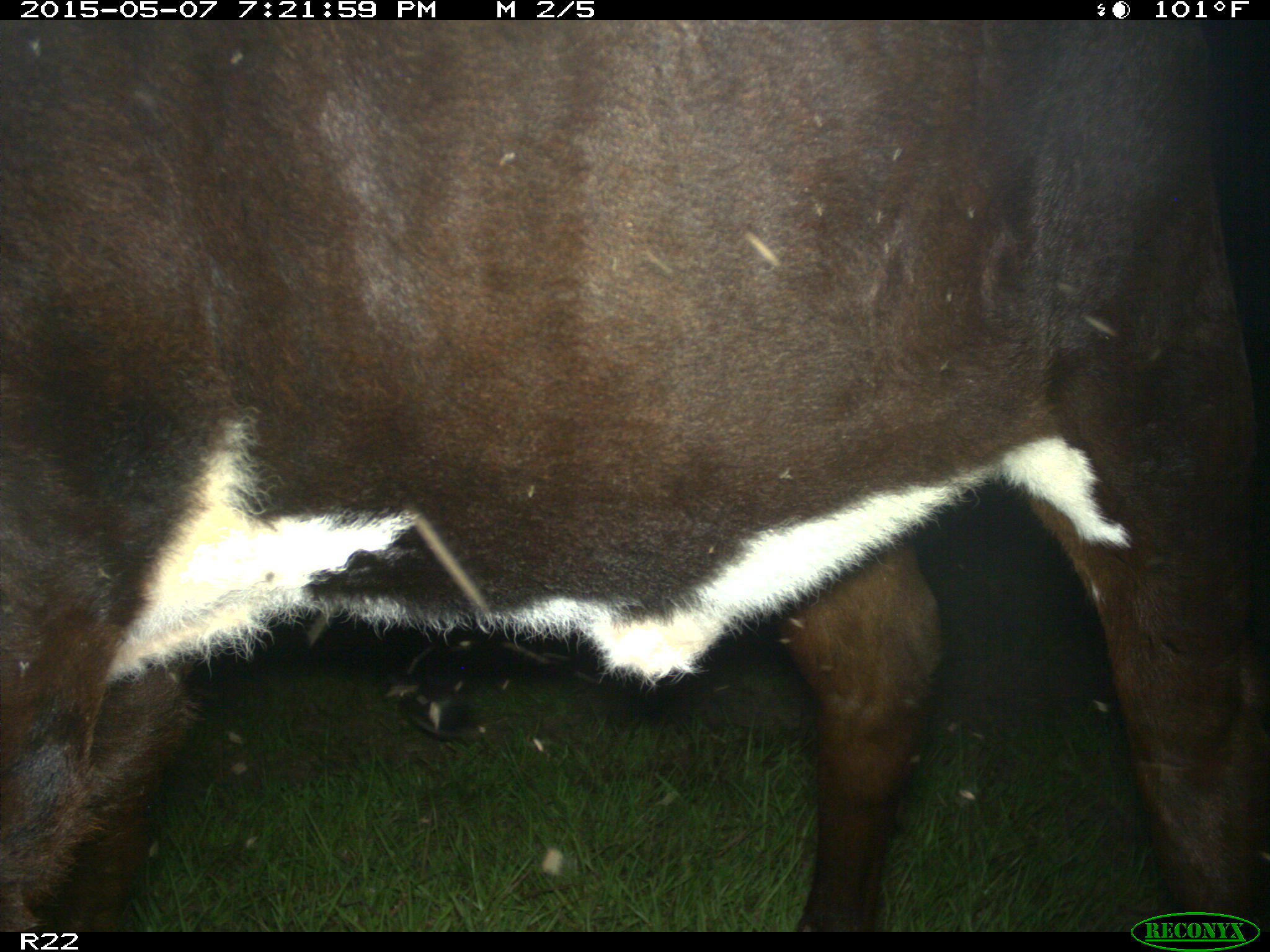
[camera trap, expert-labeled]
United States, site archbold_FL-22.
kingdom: Animalia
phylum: Chordata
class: Mammalia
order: Artiodactyla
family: Bovidae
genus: Bos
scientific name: Bos taurus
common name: domestic cow